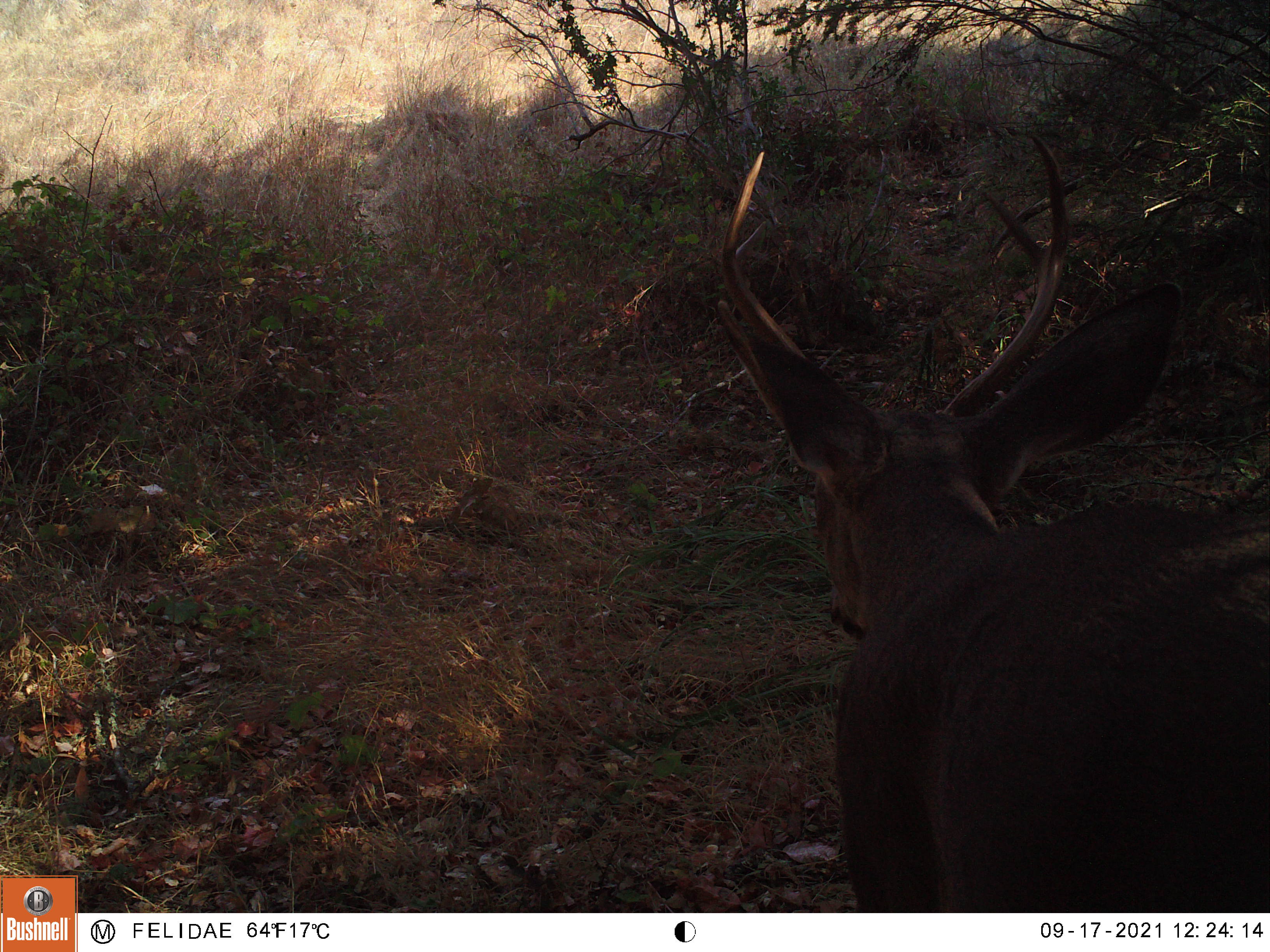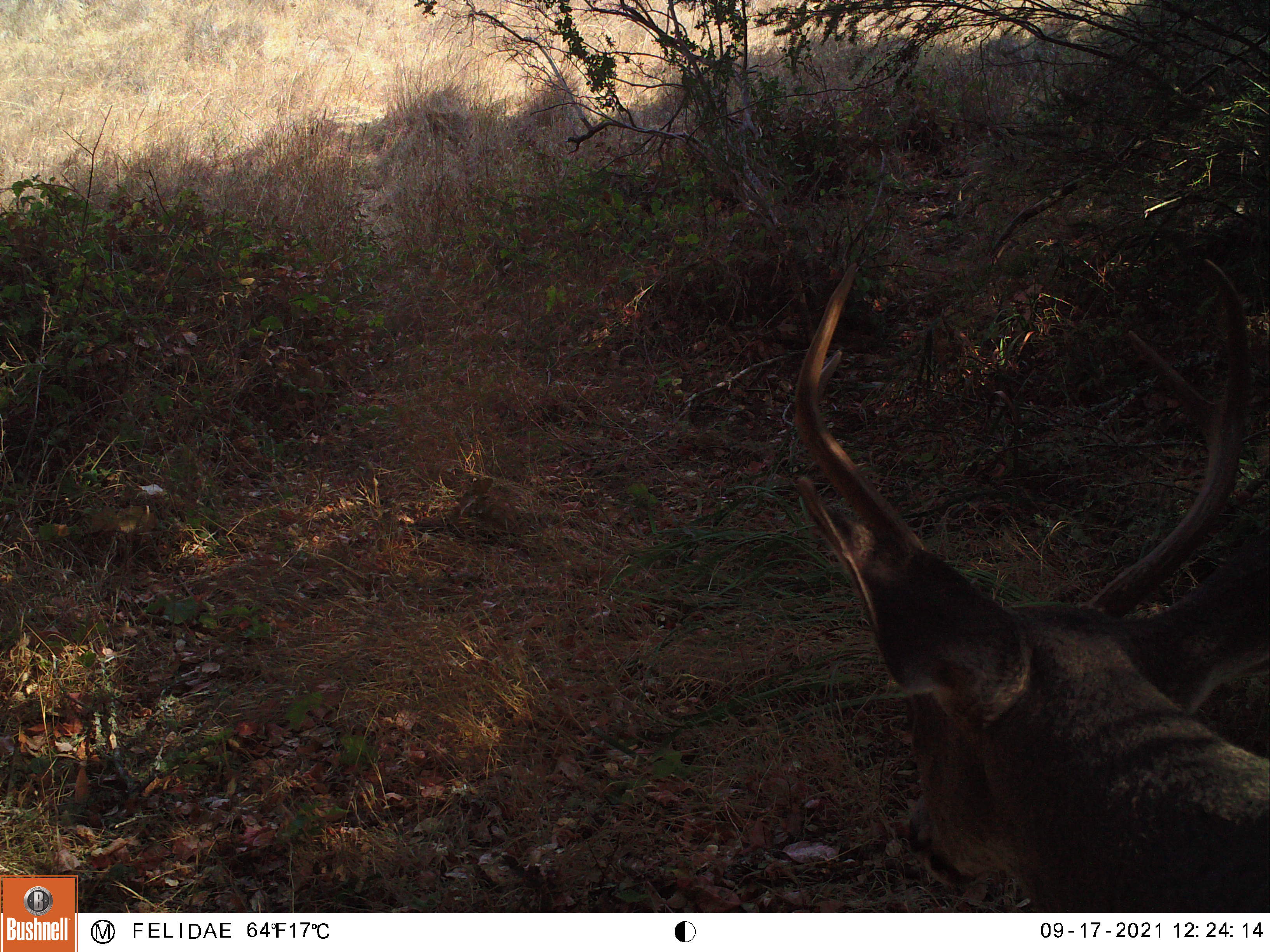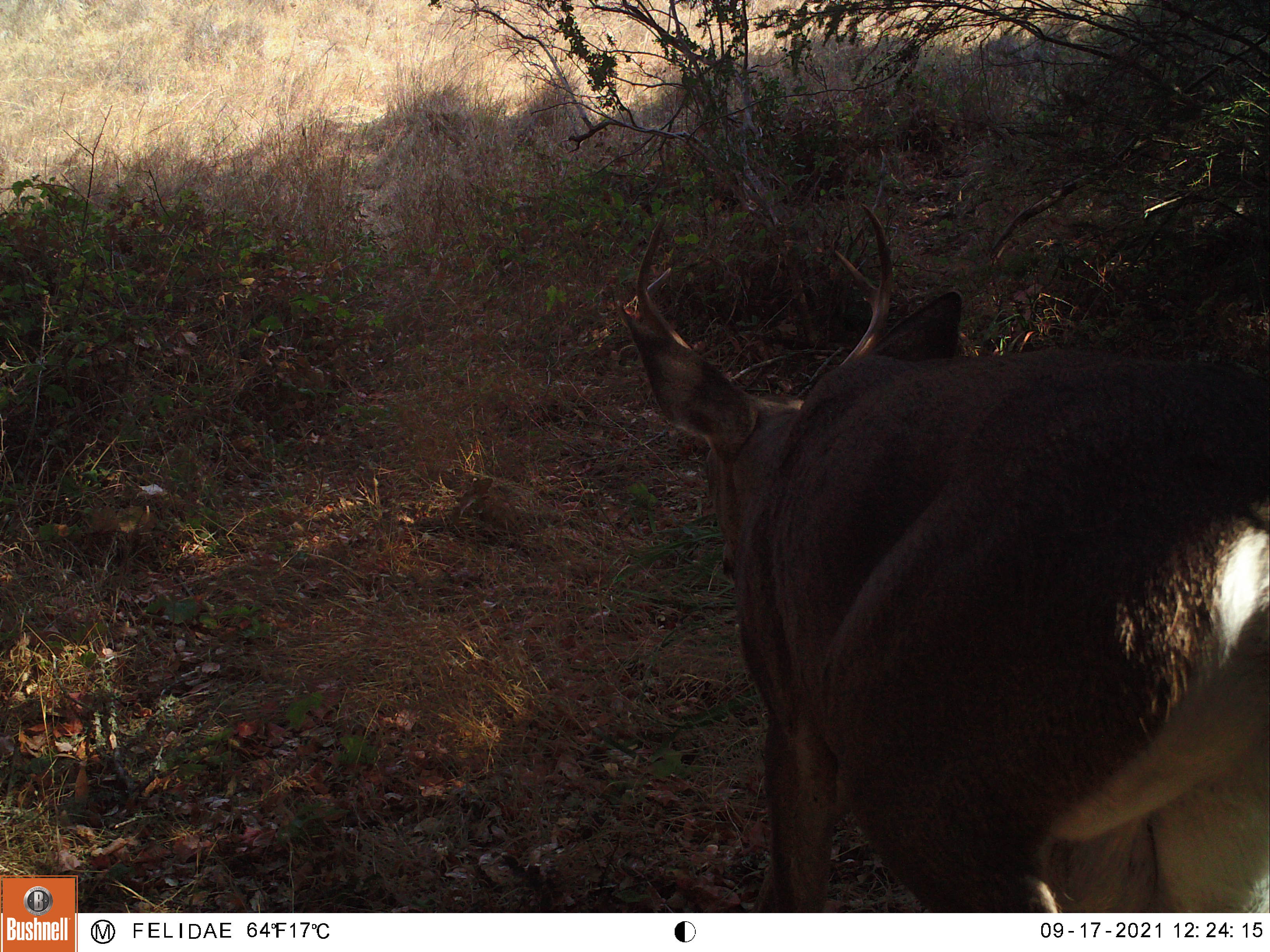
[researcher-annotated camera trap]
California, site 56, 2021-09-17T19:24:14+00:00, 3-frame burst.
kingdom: Animalia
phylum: Chordata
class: Mammalia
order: Artiodactyla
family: Cervidae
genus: Odocoileus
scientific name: Odocoileus hemionus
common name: mule deer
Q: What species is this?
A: Mule deer (Odocoileus hemionus).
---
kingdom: Animalia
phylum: Chordata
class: Mammalia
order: Artiodactyla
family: Cervidae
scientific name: Cervidae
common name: elk or deer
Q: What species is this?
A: Elk or deer (Cervidae).